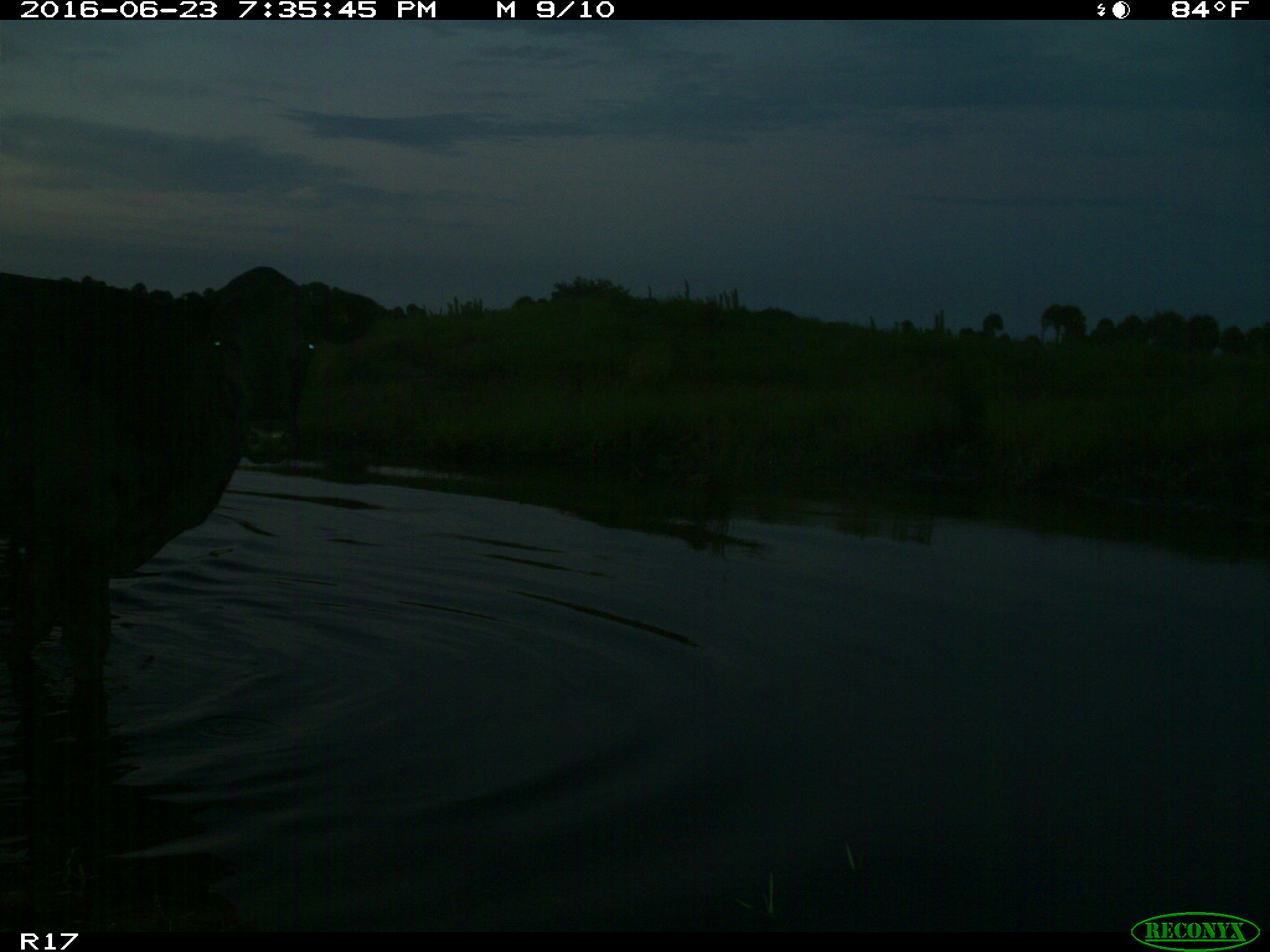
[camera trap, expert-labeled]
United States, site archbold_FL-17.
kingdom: Animalia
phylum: Chordata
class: Mammalia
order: Artiodactyla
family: Bovidae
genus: Bos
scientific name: Bos taurus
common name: domestic cow